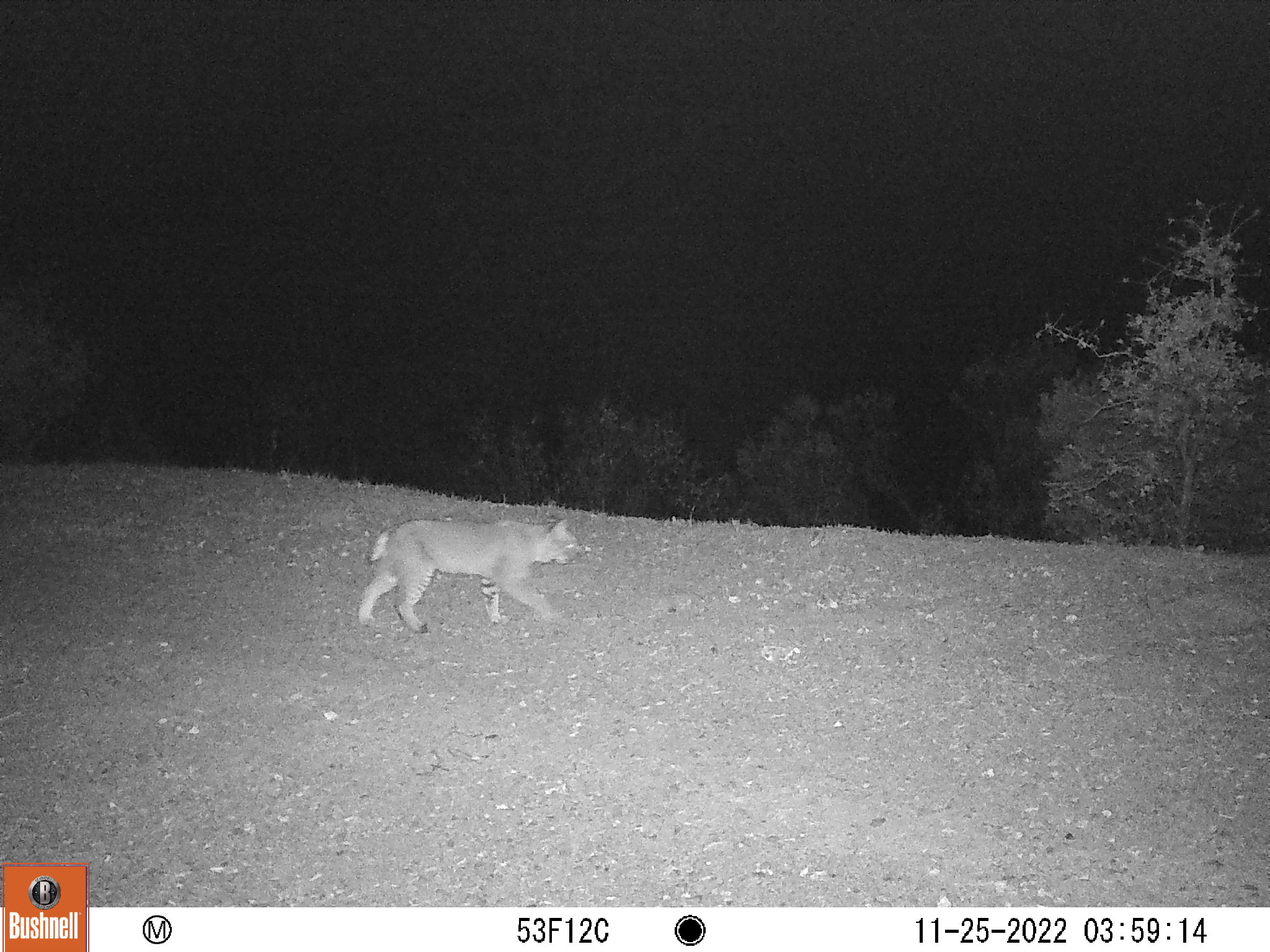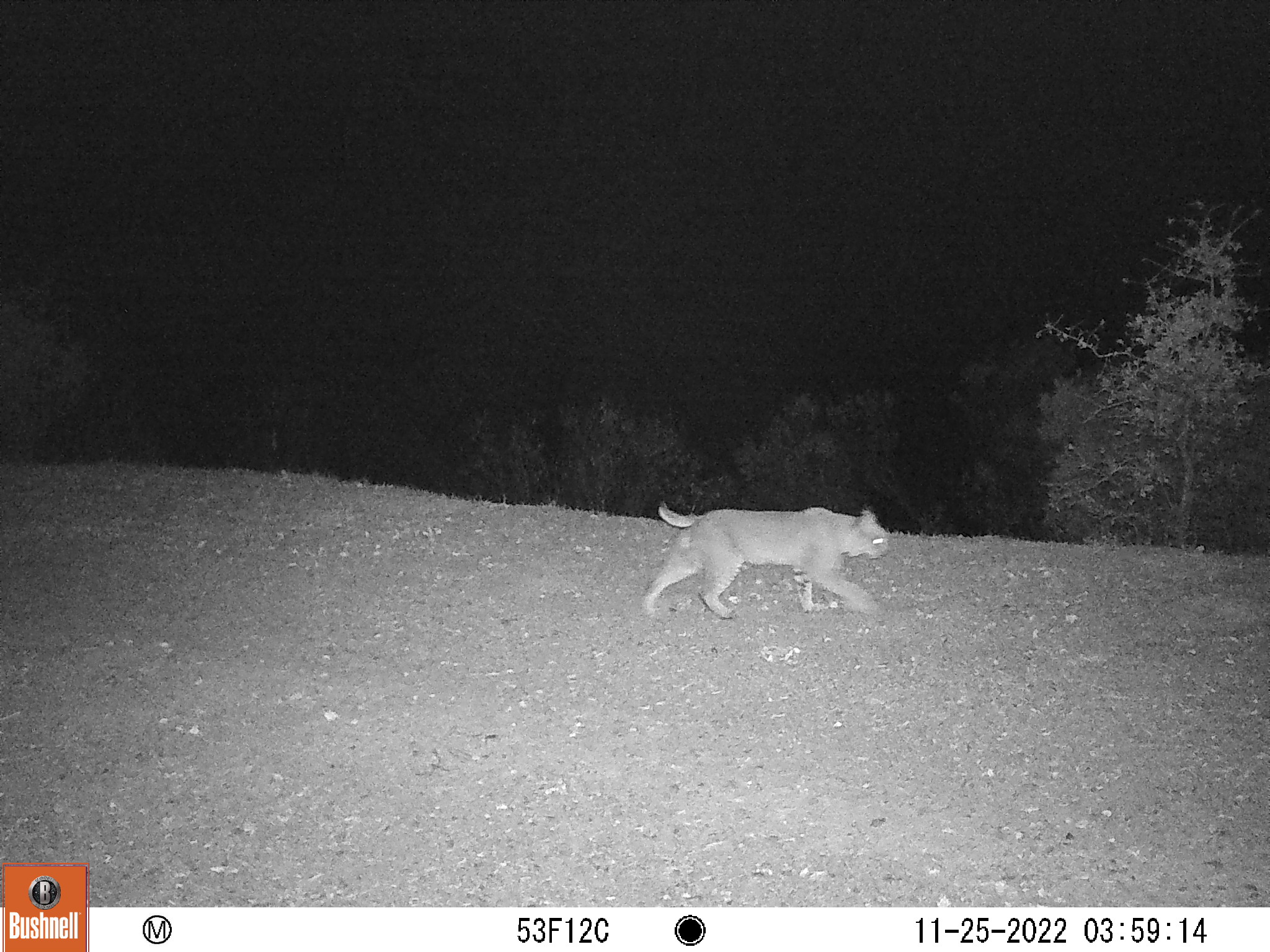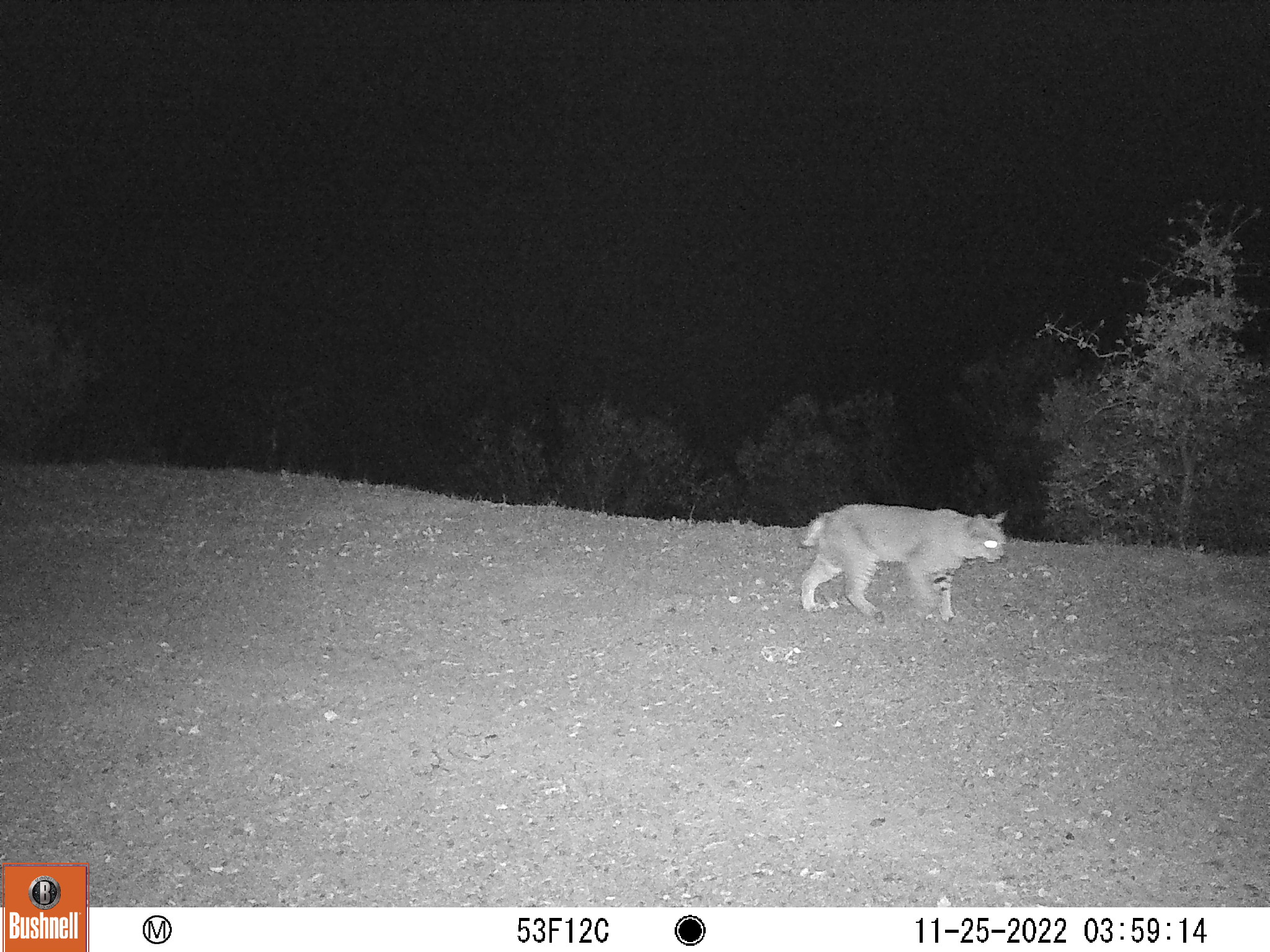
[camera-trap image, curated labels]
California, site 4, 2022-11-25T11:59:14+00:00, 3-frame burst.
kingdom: Animalia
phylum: Chordata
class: Mammalia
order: Carnivora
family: Felidae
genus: Lynx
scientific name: Lynx rufus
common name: bobcat